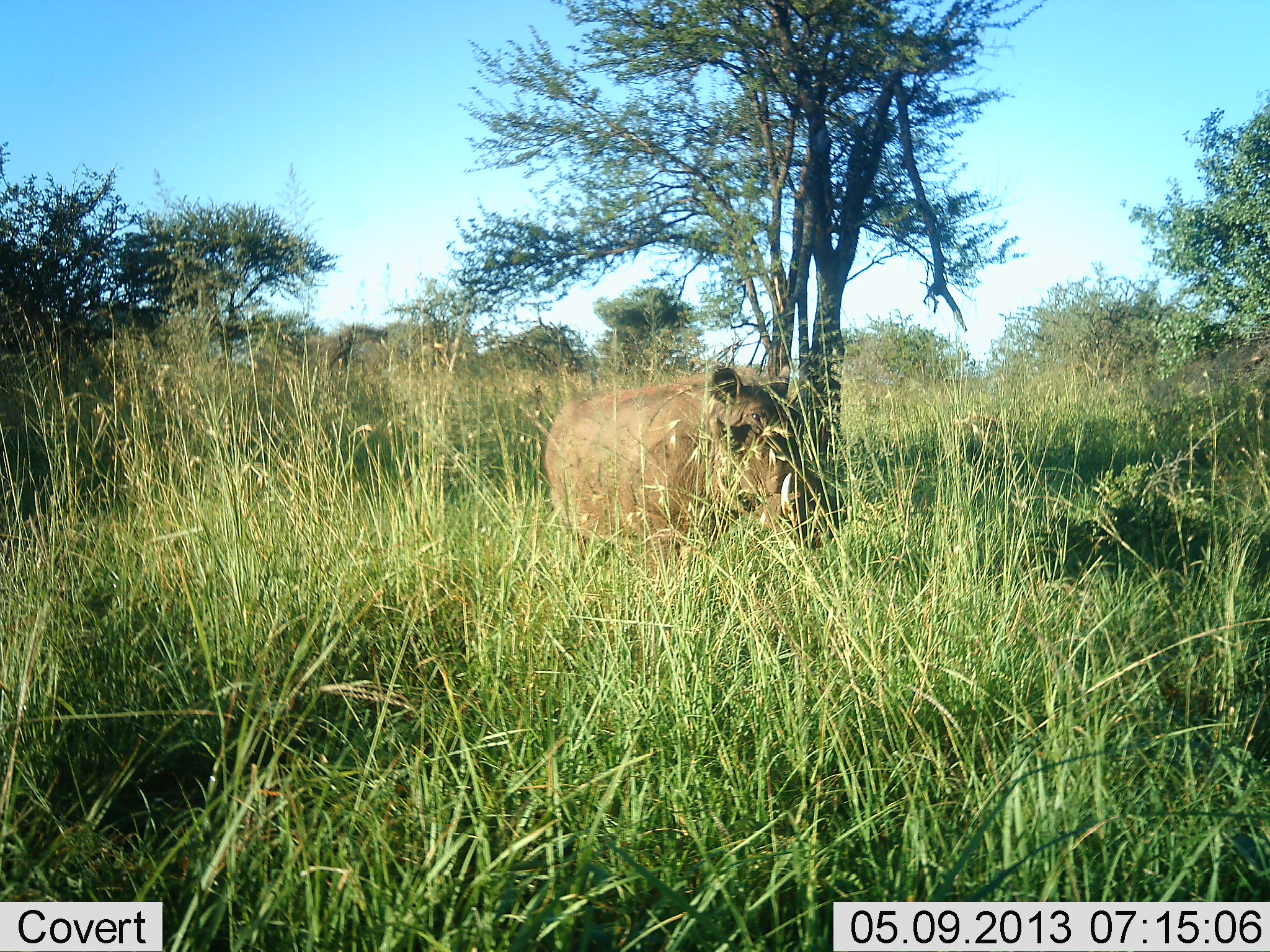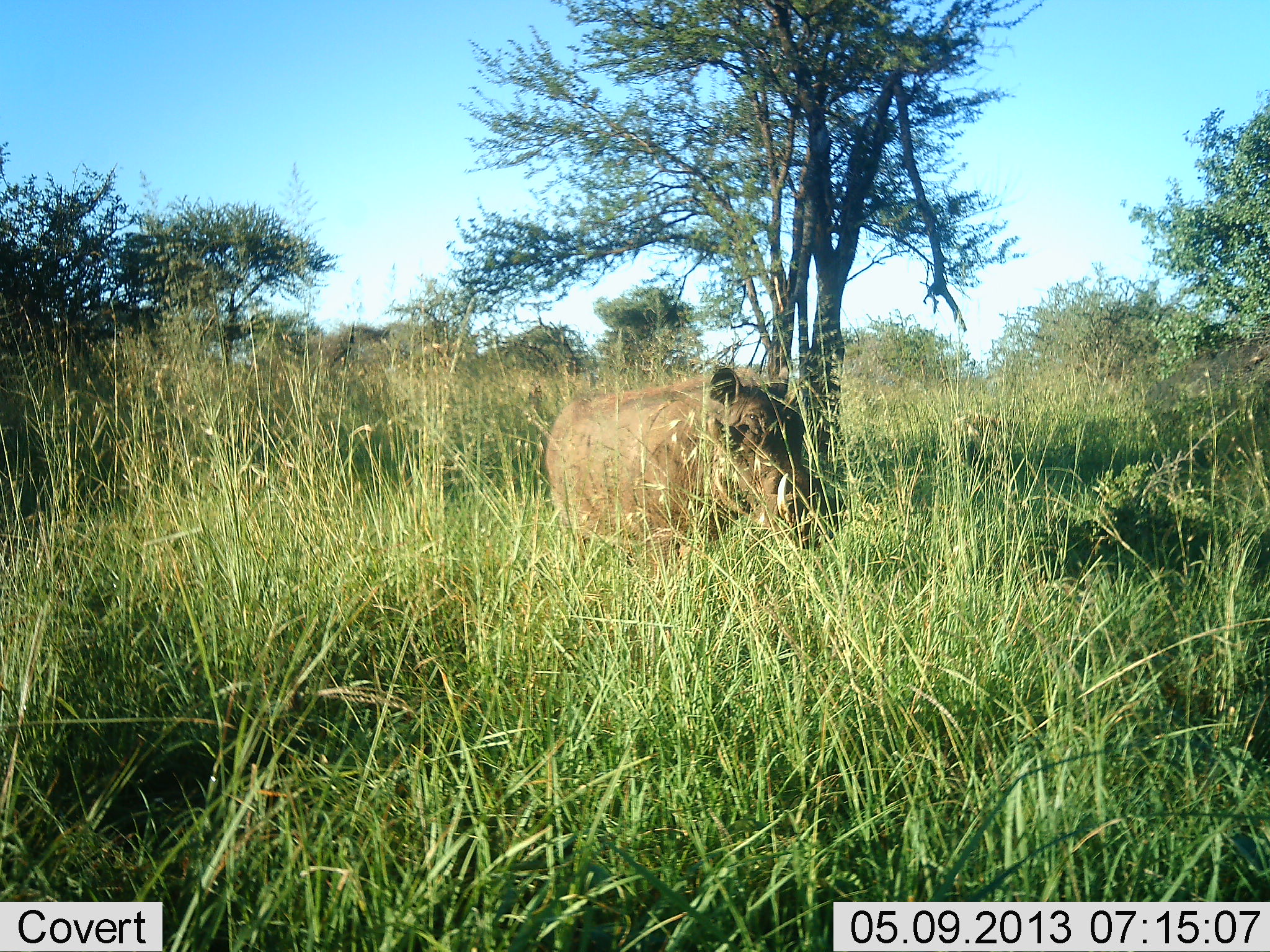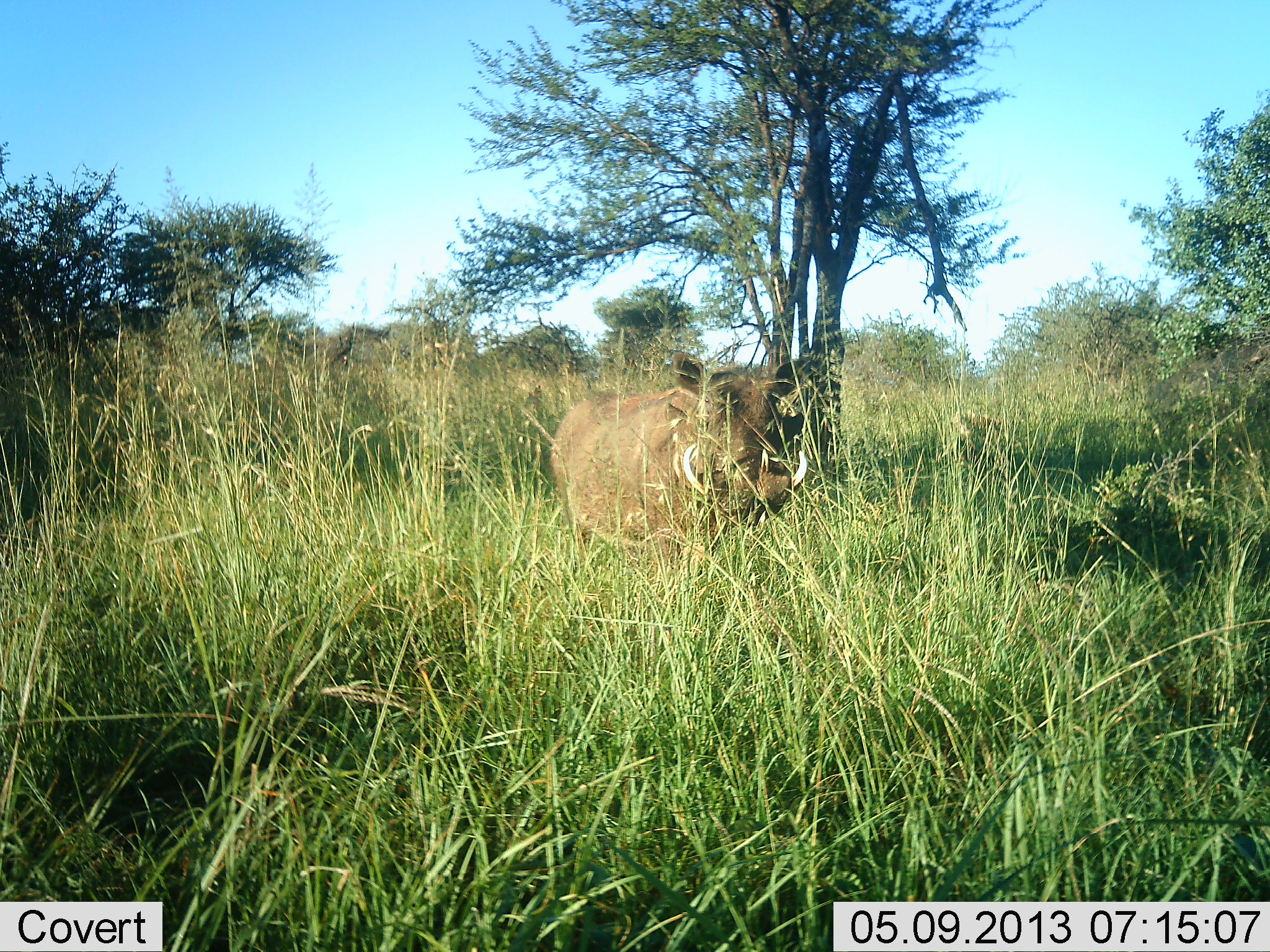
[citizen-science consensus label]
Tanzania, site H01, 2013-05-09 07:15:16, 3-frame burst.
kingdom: Animalia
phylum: Chordata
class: Mammalia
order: Artiodactyla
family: Suidae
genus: Phacochoerus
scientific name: Phacochoerus africanus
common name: warthog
Warthog (Phacochoerus africanus), count 1. Behavior (volunteer vote fractions): standing 80%, resting 0%, moving 20%, interacting 0%. Young present (vote fraction): 0%. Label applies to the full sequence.